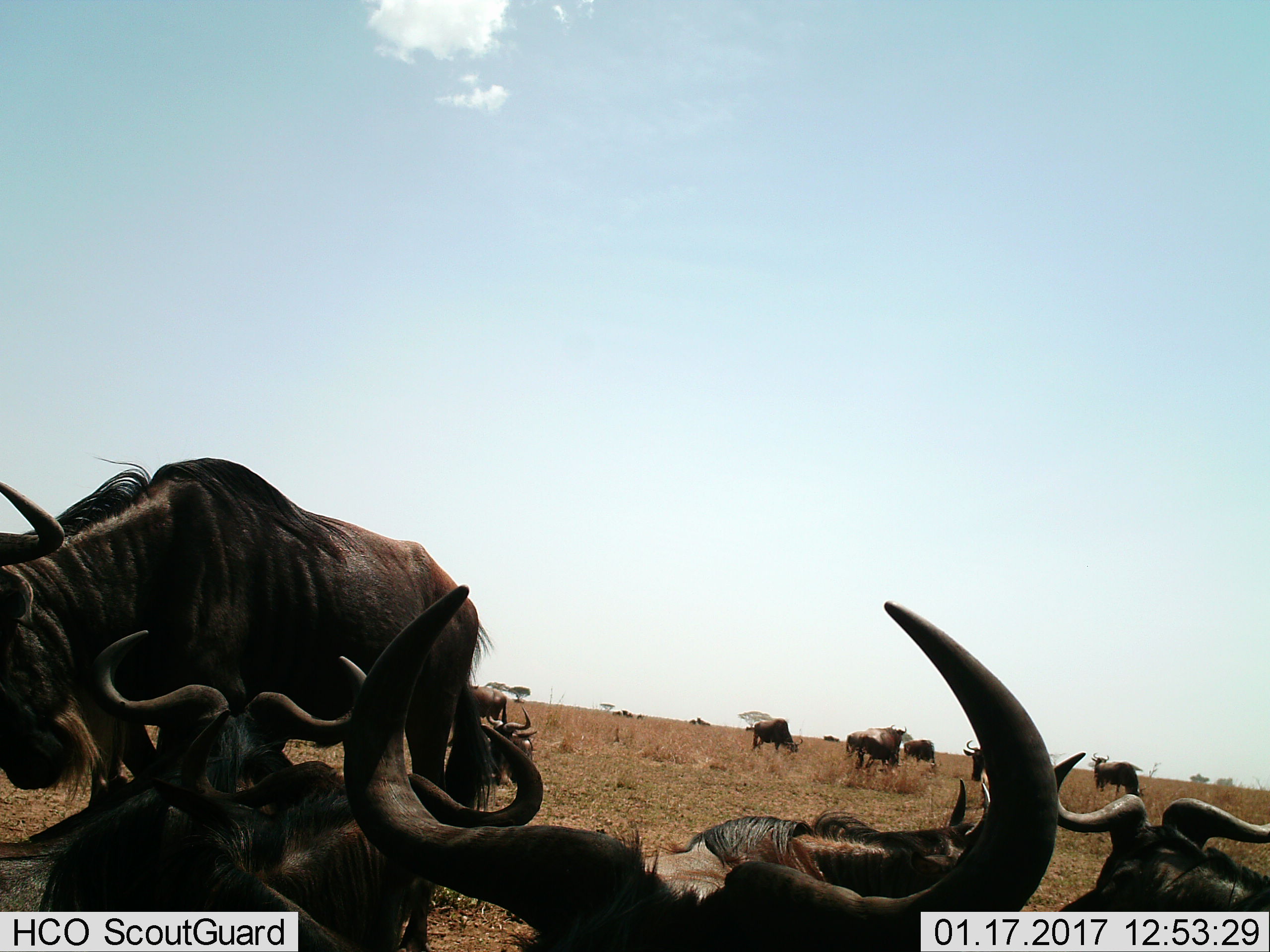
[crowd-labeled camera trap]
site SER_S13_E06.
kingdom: Animalia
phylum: Chordata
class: Mammalia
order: Artiodactyla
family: Bovidae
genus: Connochaetes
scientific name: Connochaetes taurinus taurinus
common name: blue wildebeest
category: wildebeestblue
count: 11-50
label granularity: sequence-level